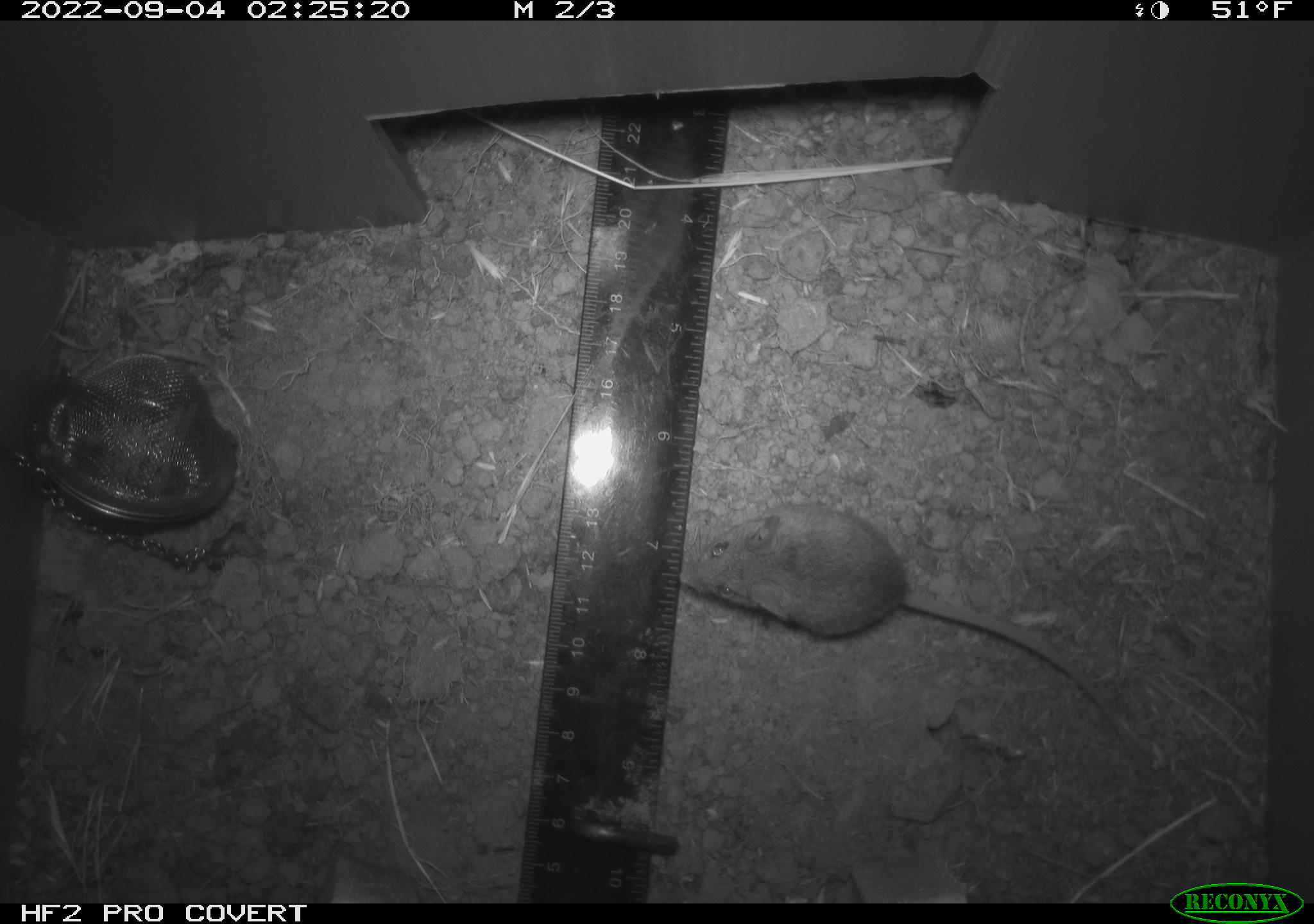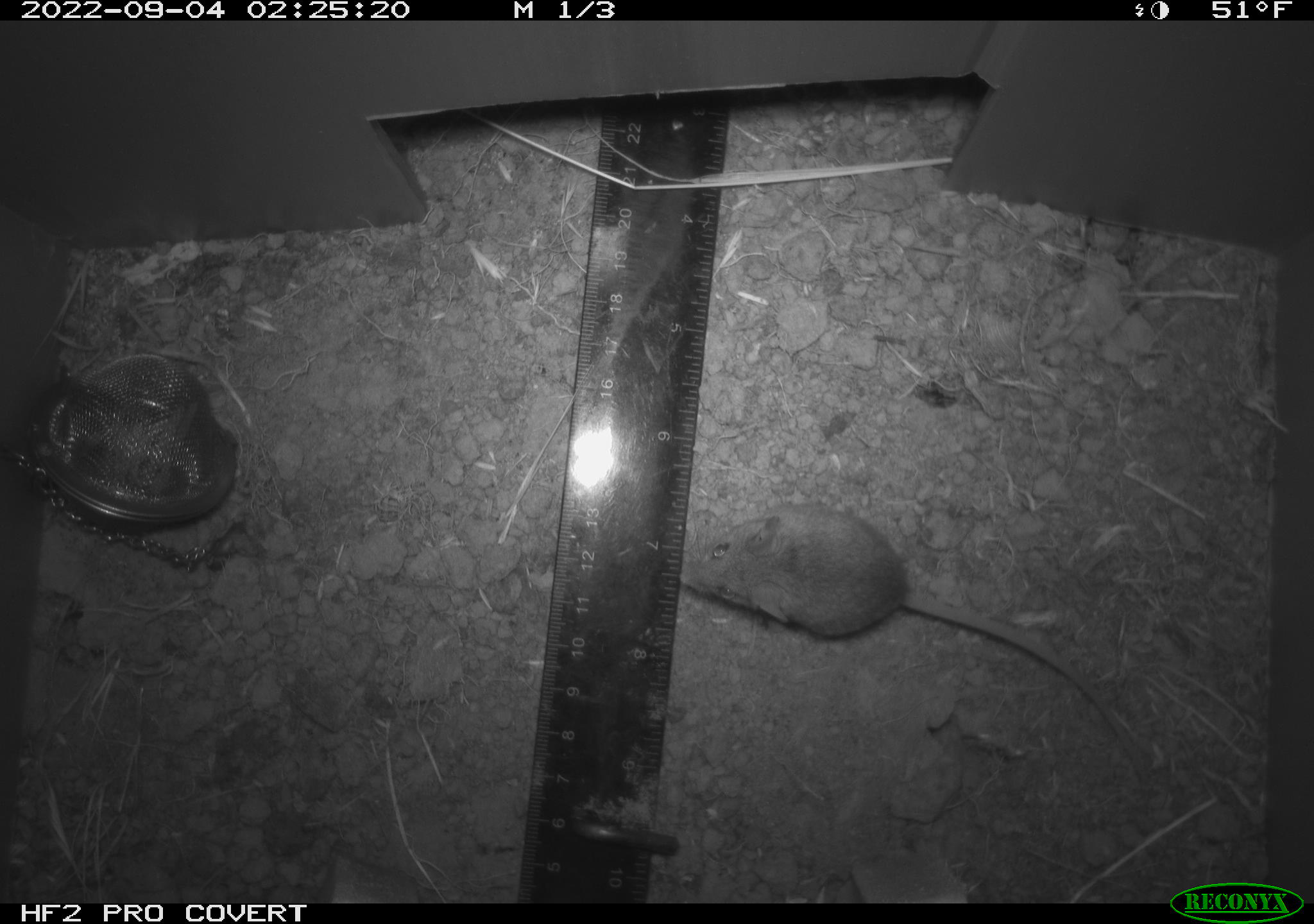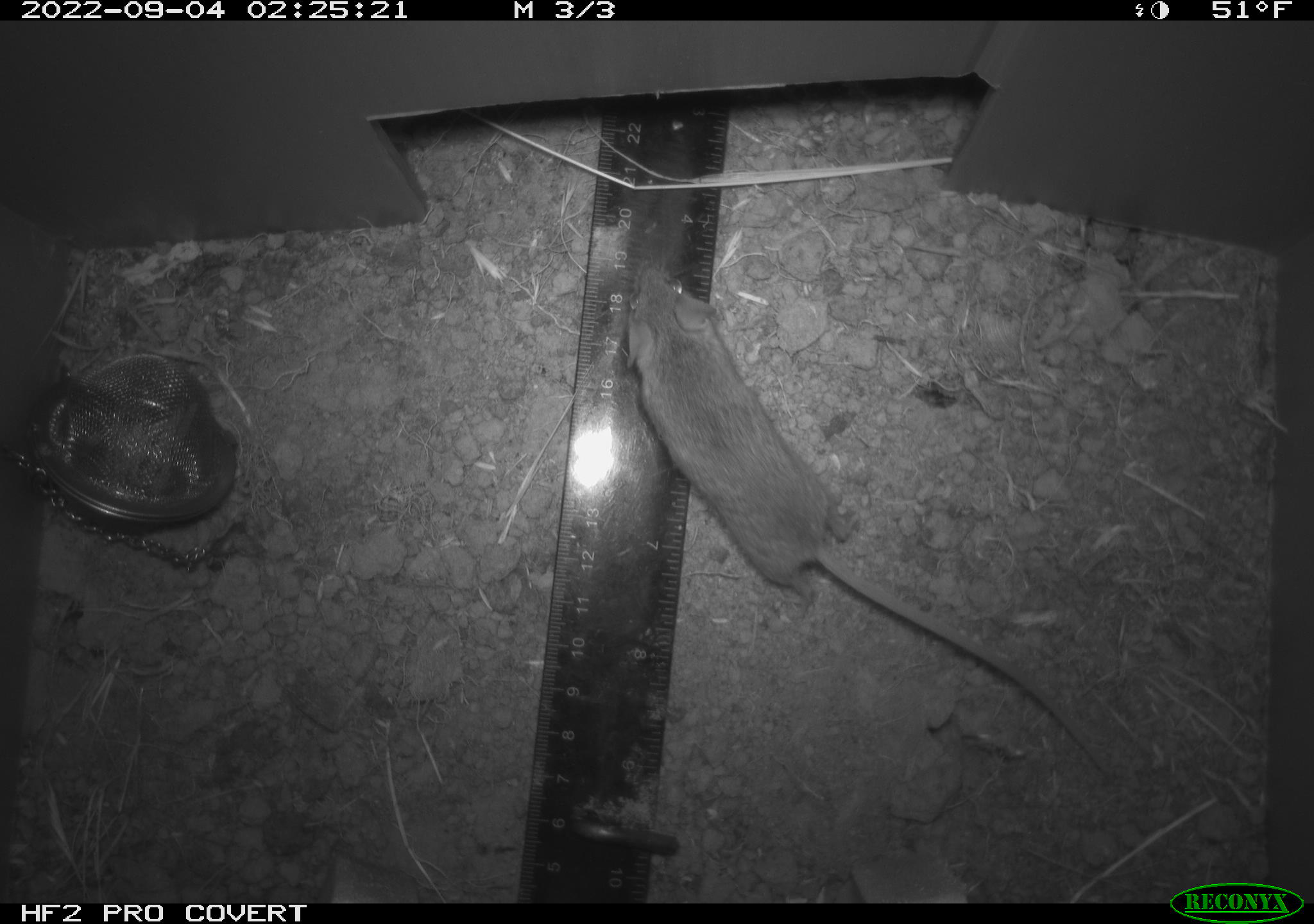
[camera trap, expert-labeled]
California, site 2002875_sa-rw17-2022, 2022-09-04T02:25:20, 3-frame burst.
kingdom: Animalia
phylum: Chordata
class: Mammalia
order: Rodentia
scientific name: Rodentia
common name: mouse species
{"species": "mouse species (Rodentia)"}